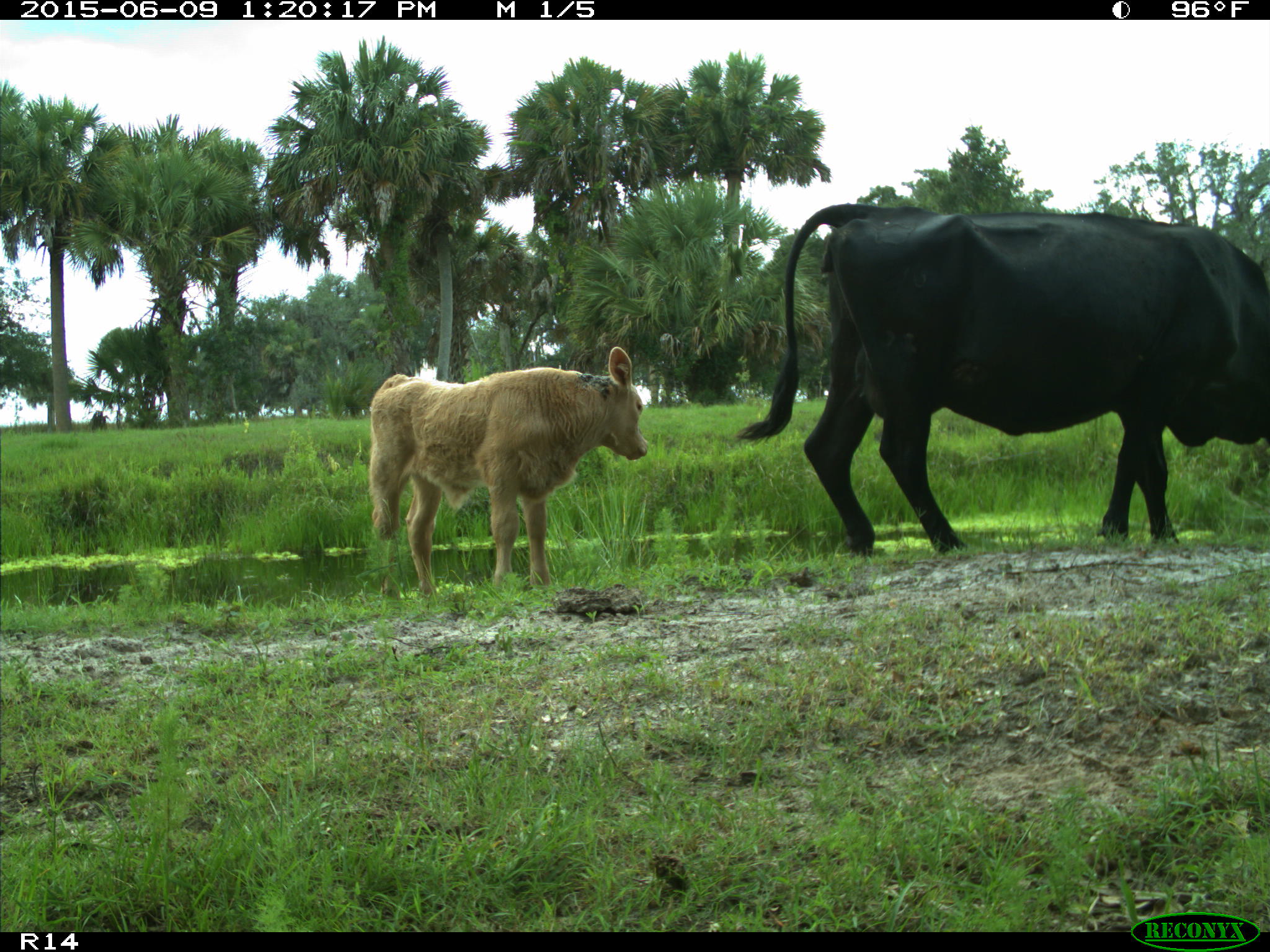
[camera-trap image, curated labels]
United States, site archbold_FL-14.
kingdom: Animalia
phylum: Chordata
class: Mammalia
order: Artiodactyla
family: Bovidae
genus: Bos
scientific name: Bos taurus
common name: domestic cow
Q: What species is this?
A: Bos taurus (domestic cow).